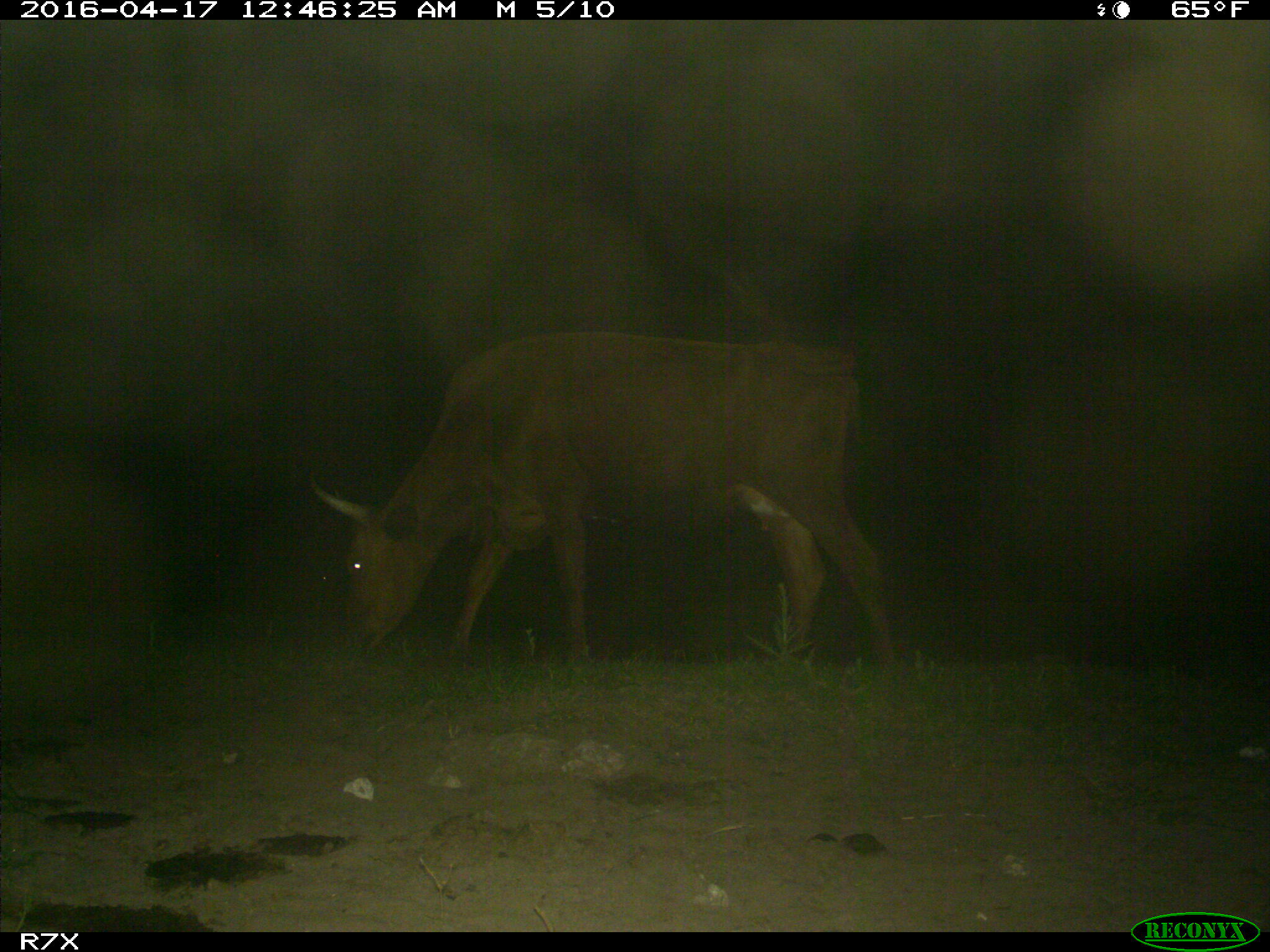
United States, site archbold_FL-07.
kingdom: Animalia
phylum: Chordata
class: Mammalia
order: Artiodactyla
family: Bovidae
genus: Bos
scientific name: Bos taurus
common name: domestic cow